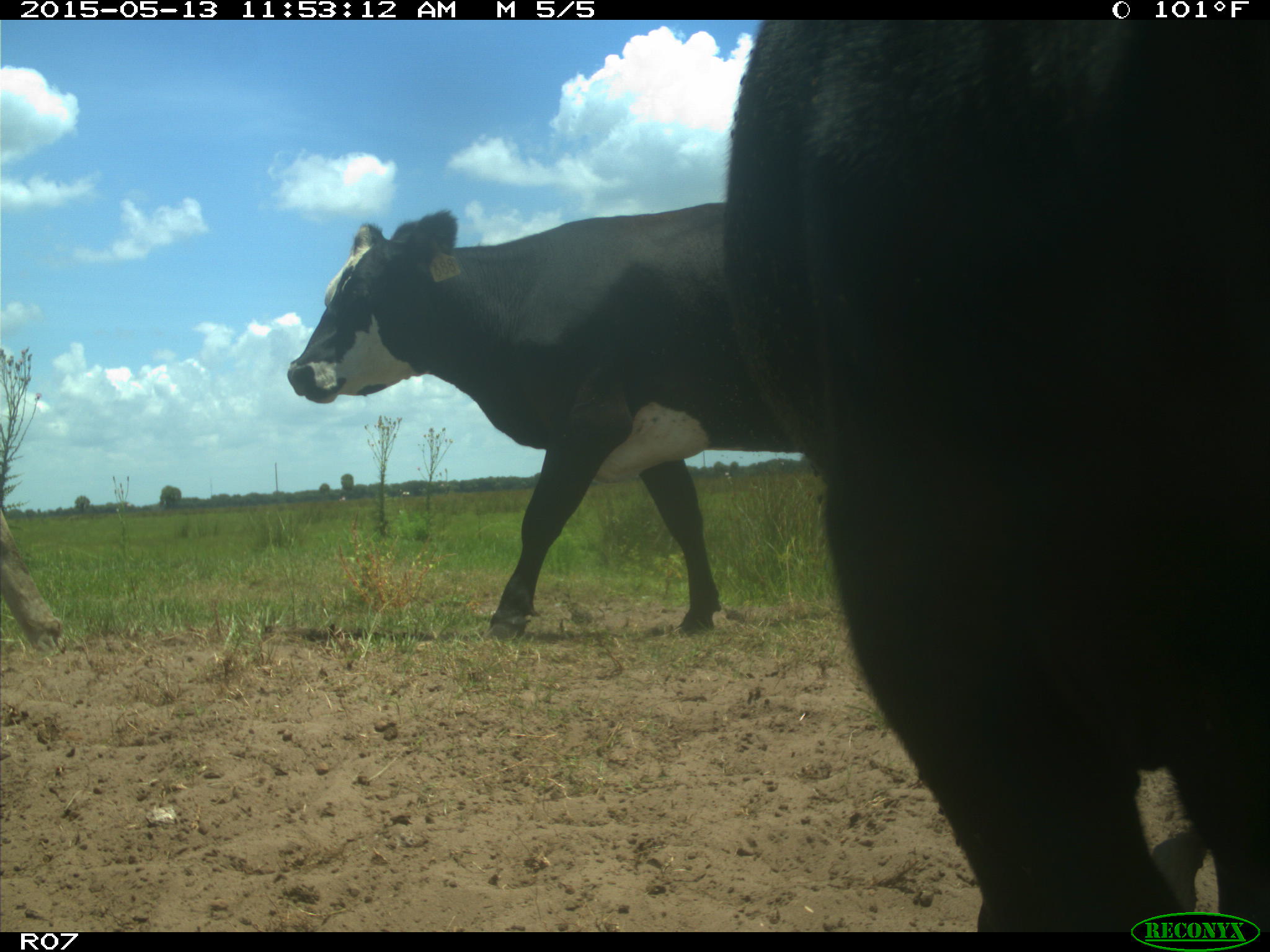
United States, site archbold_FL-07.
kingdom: Animalia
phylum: Chordata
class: Mammalia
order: Artiodactyla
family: Bovidae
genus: Bos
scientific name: Bos taurus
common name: domestic cow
Bos taurus (domestic cow).